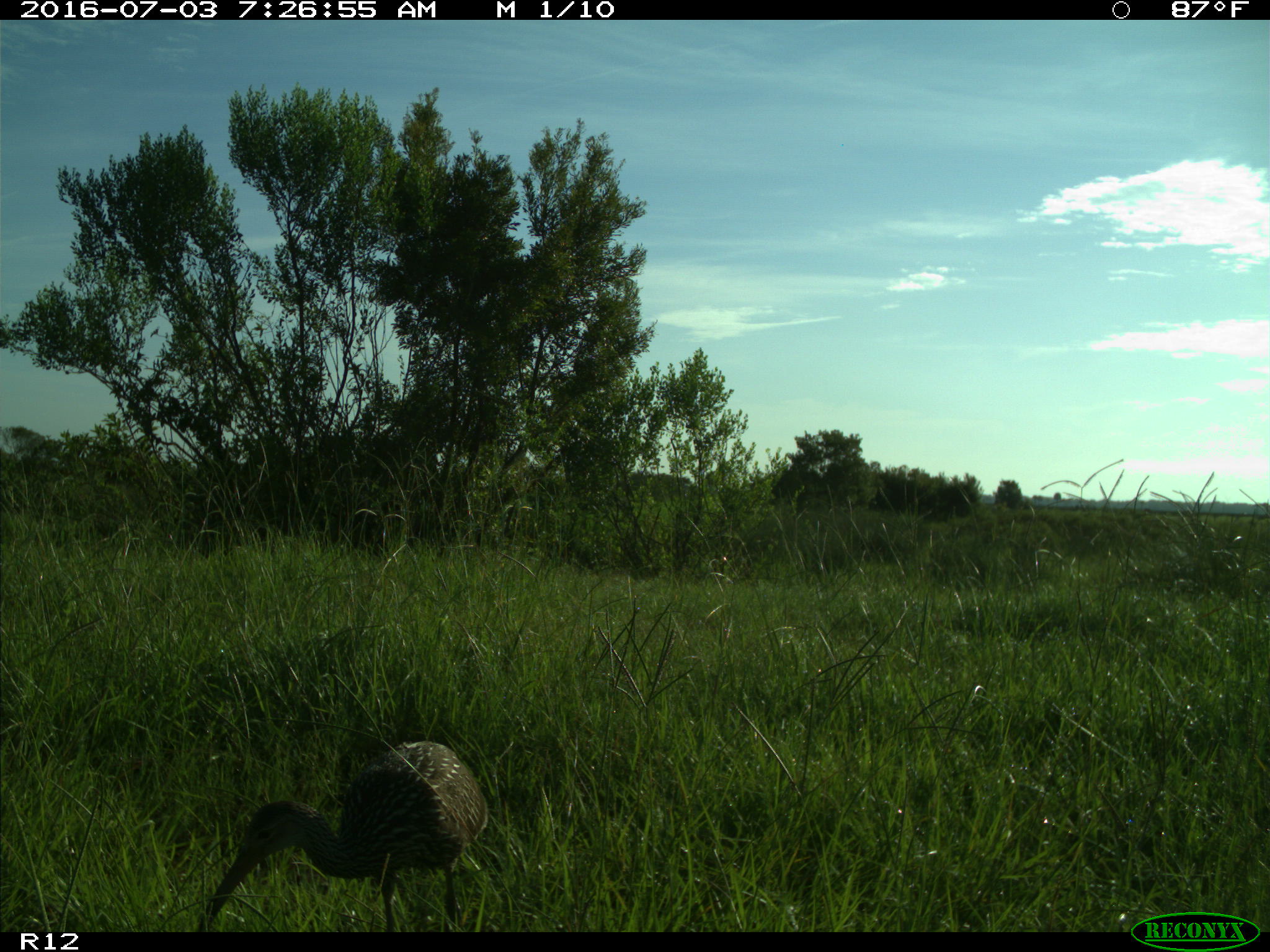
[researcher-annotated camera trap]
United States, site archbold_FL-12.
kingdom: Animalia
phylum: Chordata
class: Aves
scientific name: Aves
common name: birds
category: unidentified bird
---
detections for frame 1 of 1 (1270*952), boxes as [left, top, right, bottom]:
animal: [198, 740, 490, 933]